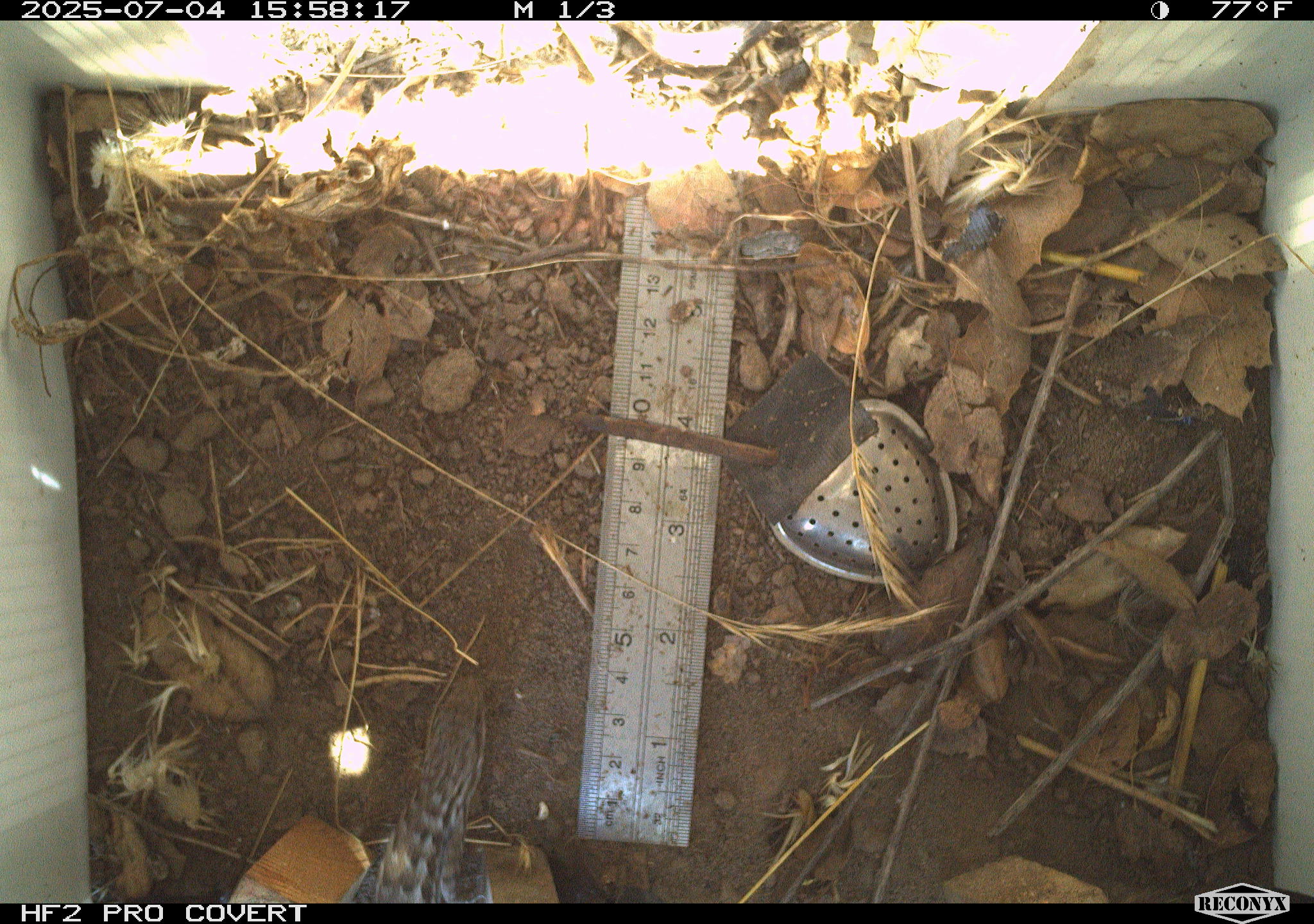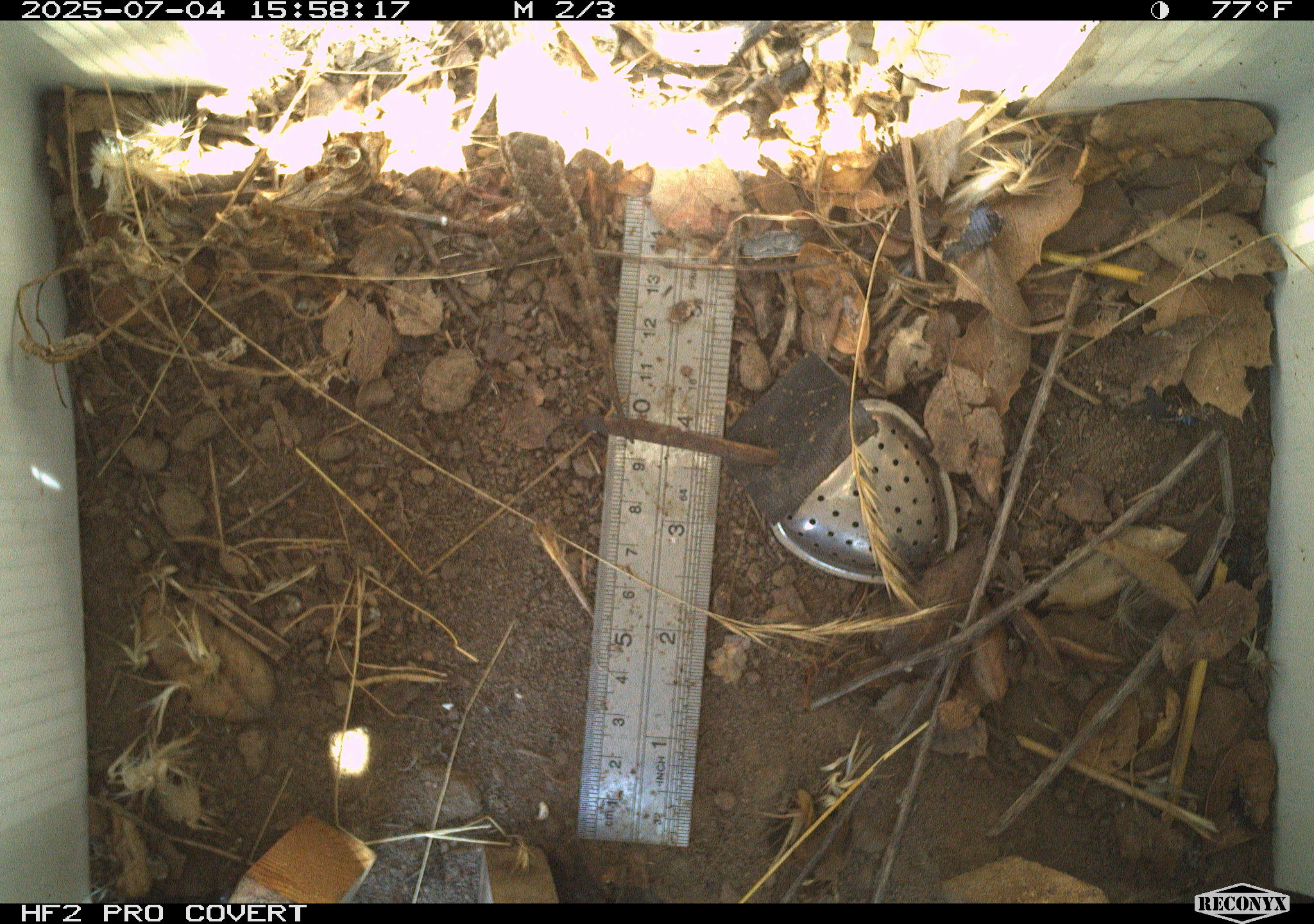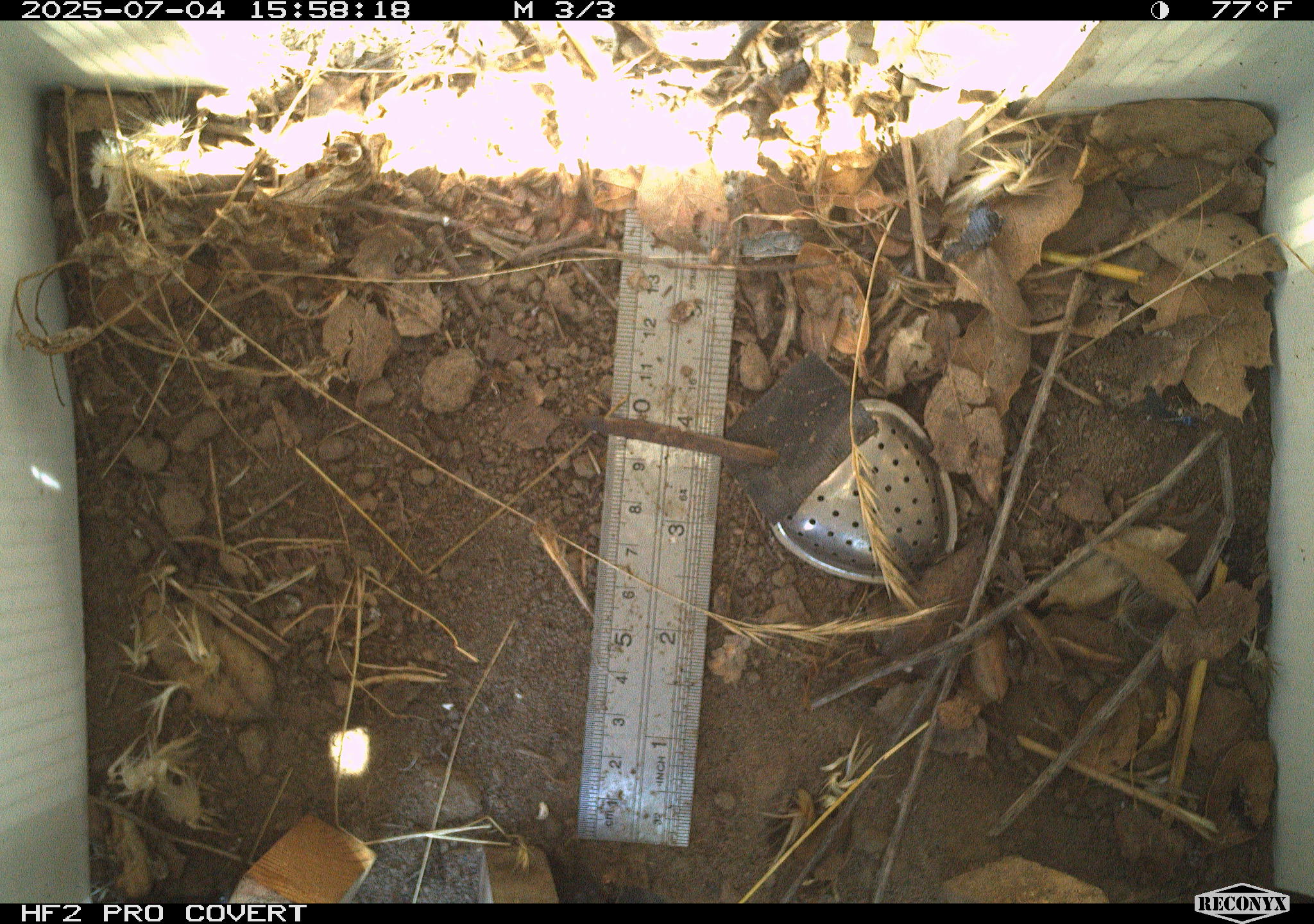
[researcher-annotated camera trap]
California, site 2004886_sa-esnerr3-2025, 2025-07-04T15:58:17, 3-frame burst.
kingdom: Animalia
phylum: Chordata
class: Reptilia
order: Squamata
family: Phrynosomatidae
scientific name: Phrynosomatidae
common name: north american spiny lizards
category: sceloporus/uta species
Sceloporus/uta species (north american spiny lizards) (Phrynosomatidae).